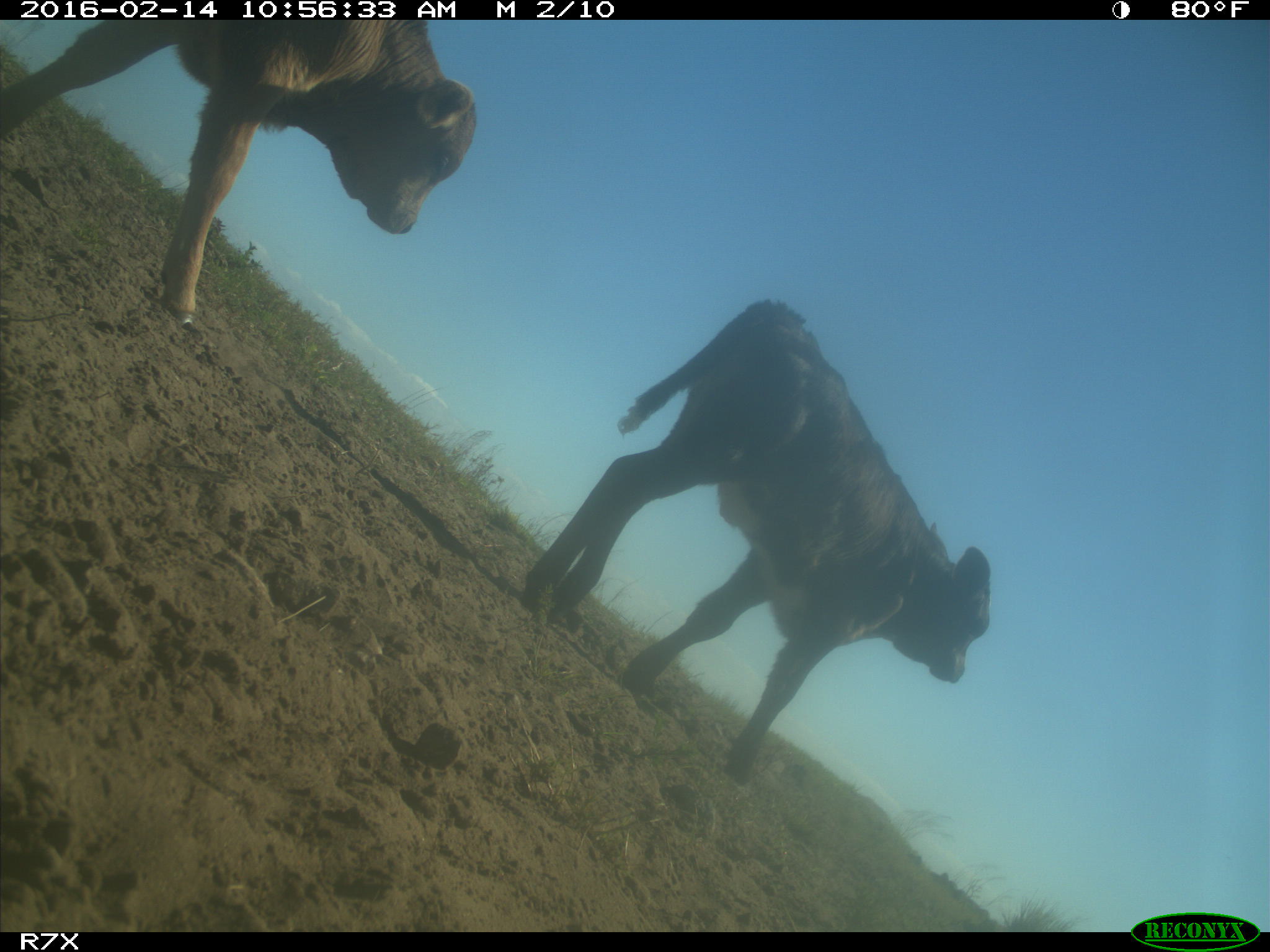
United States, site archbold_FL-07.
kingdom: Animalia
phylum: Chordata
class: Mammalia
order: Artiodactyla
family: Bovidae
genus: Bos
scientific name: Bos taurus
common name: domestic cow